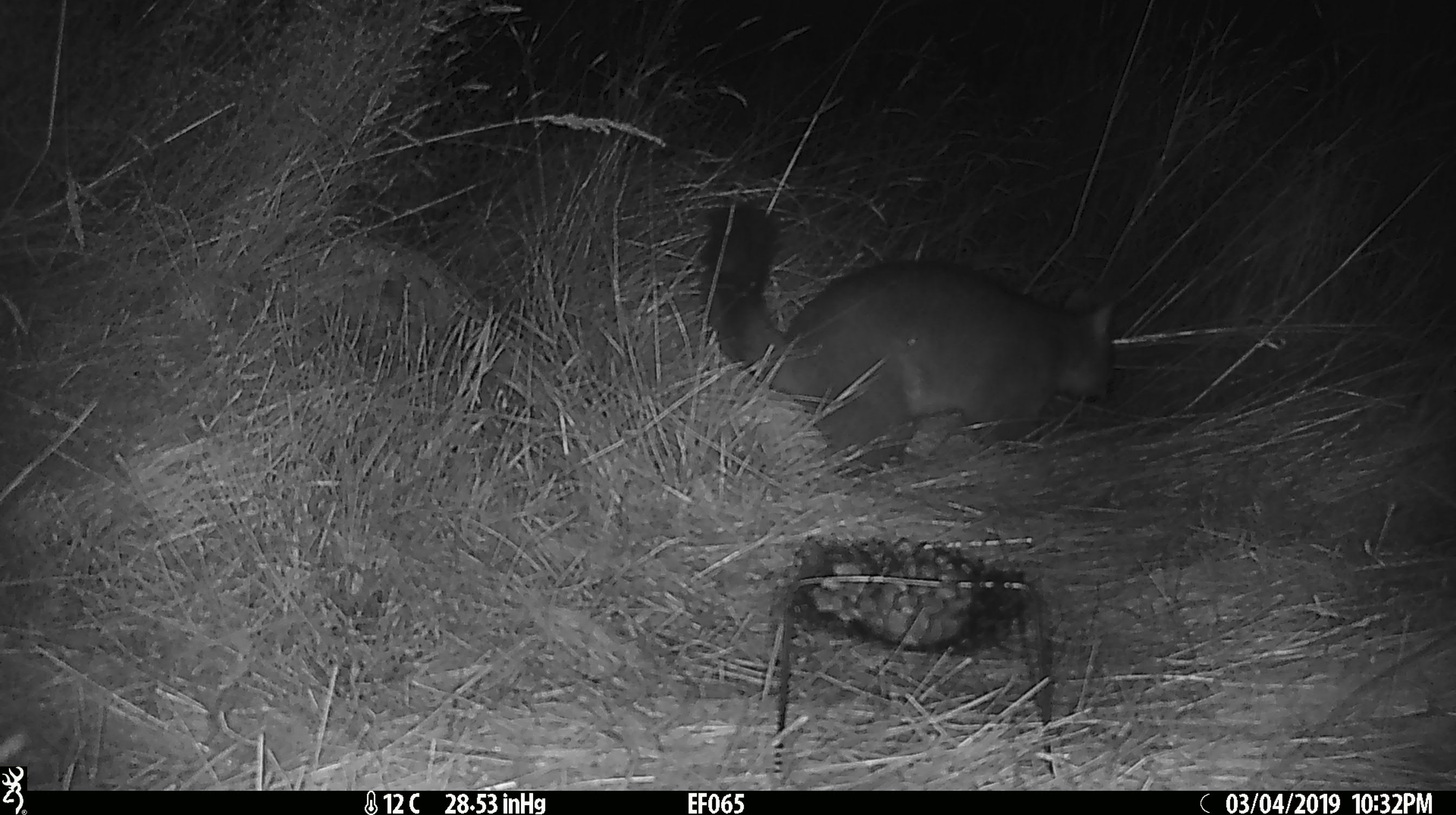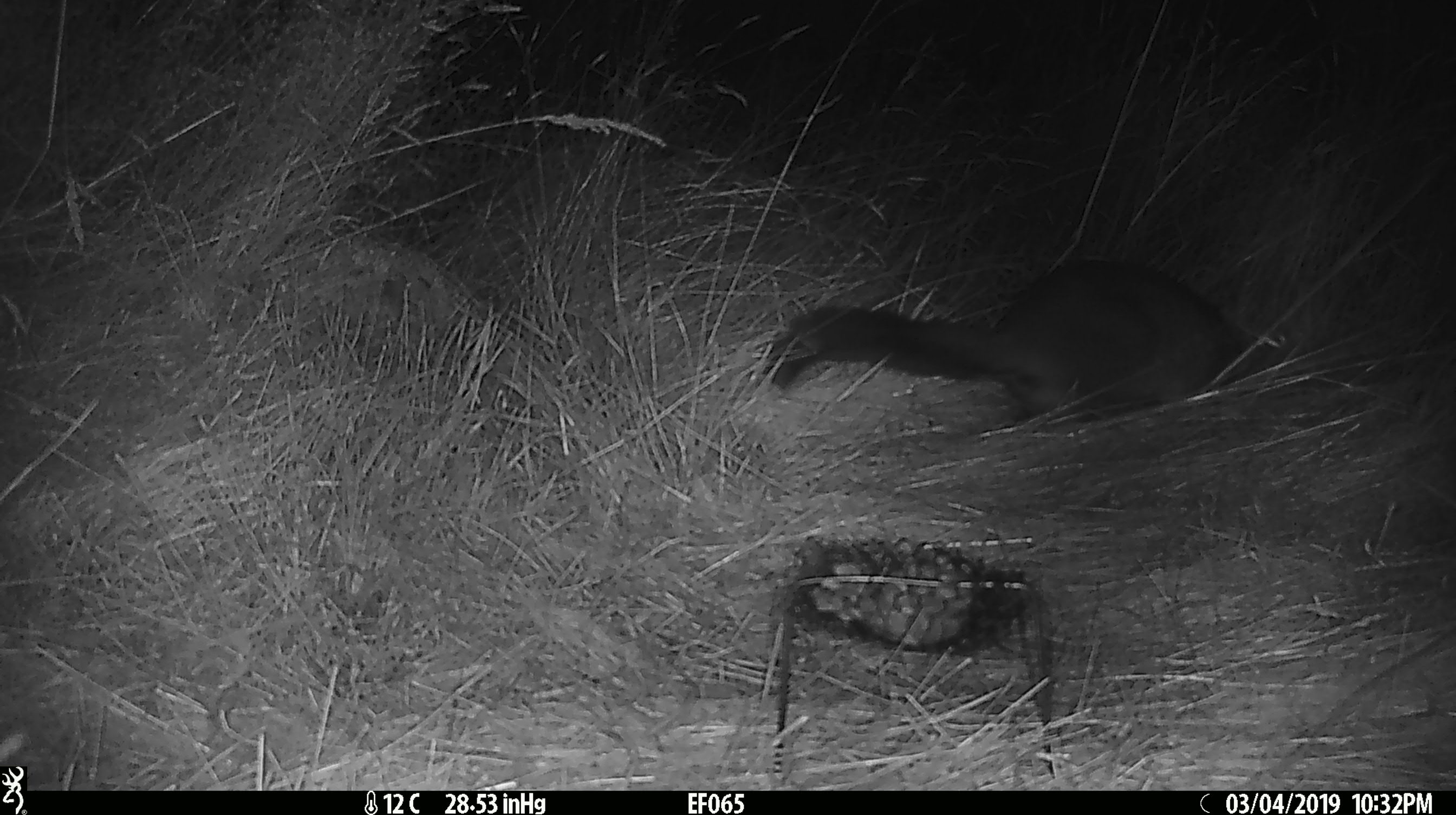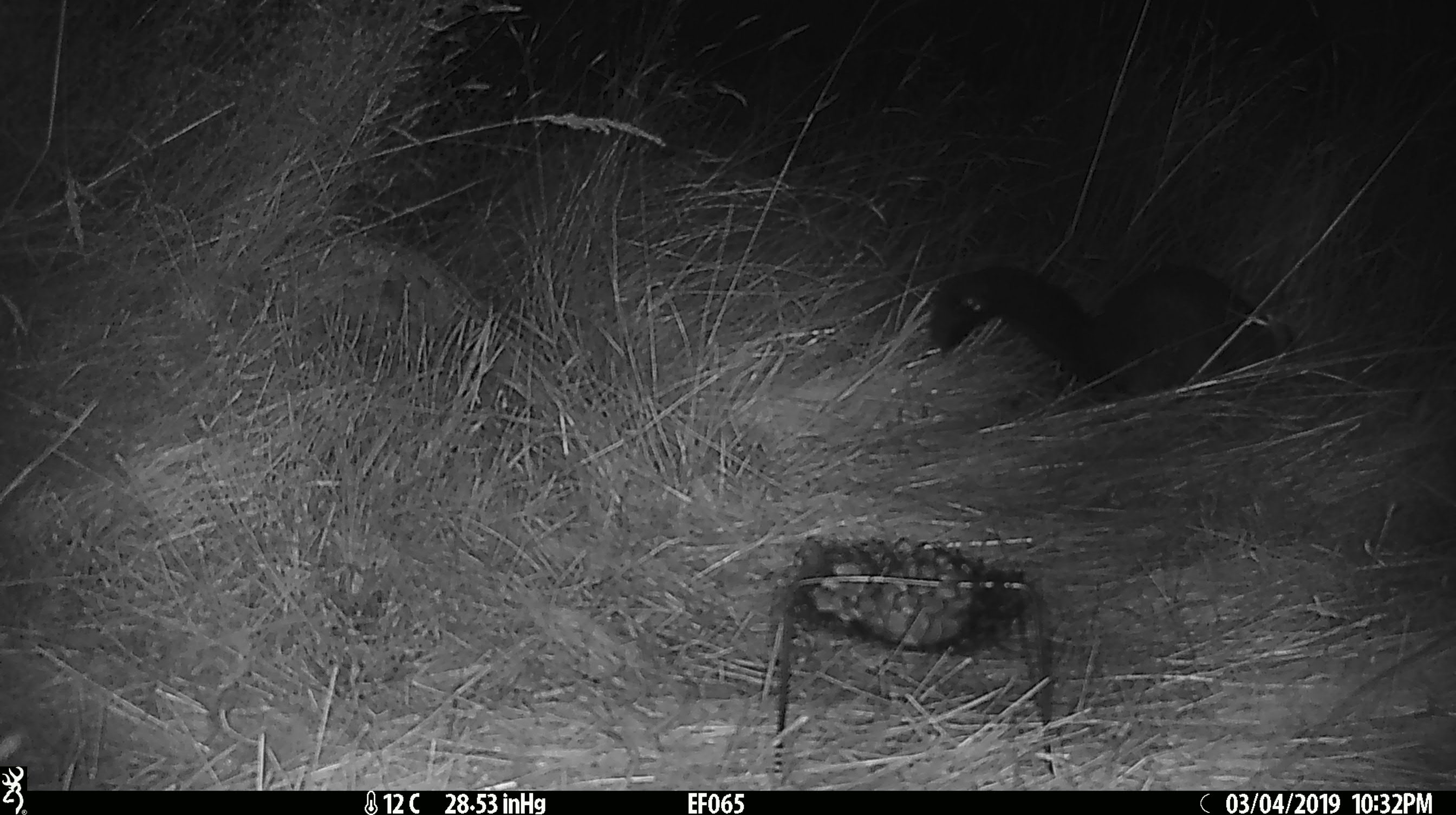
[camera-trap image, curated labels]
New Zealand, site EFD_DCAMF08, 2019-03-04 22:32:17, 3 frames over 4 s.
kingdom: Animalia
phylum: Chordata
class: Mammalia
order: Diprotodontia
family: Phalangeridae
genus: Trichosurus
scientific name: Trichosurus vulpecula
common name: common brushtail possum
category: possum